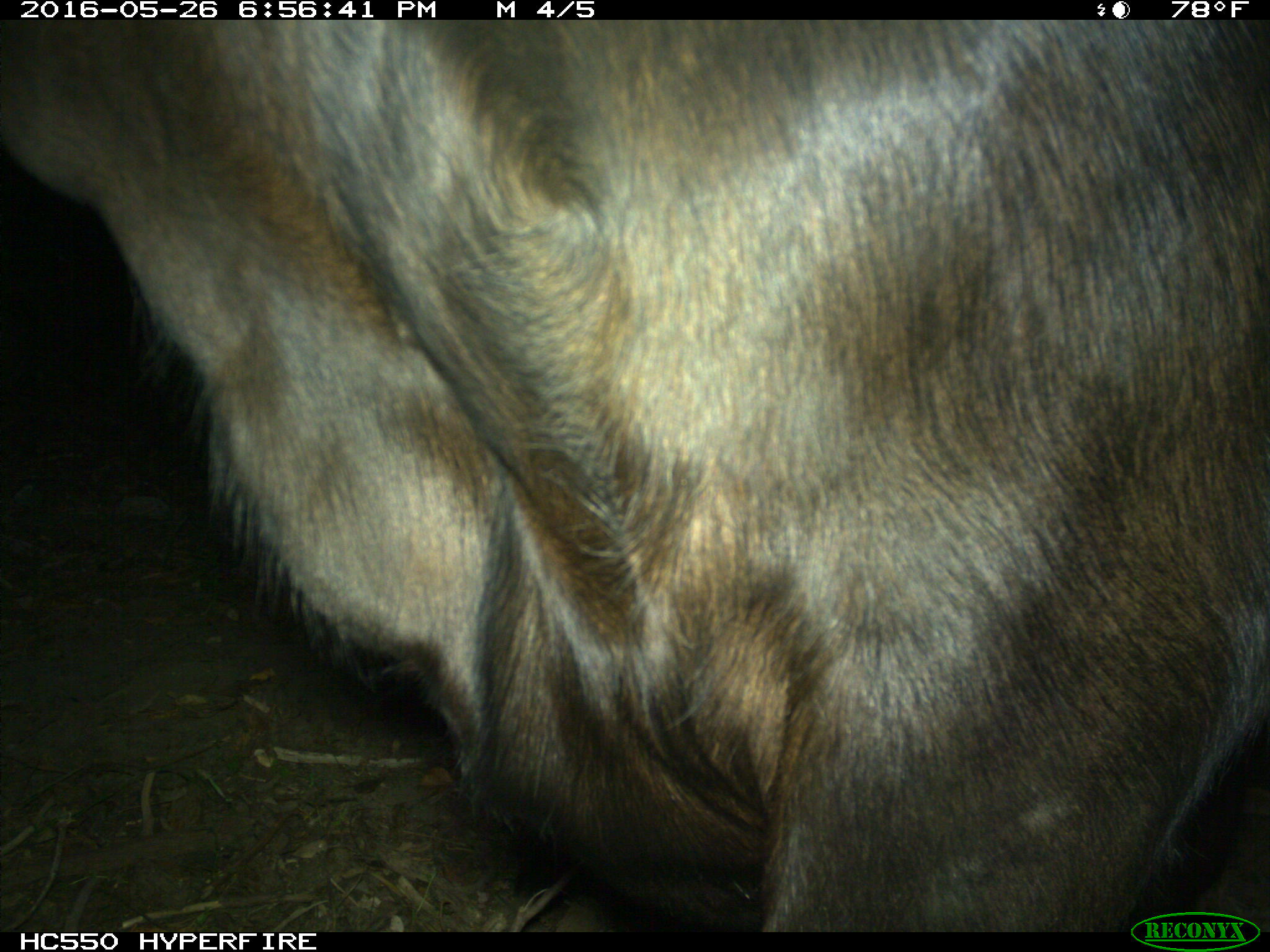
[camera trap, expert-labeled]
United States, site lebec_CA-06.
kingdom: Animalia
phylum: Chordata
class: Mammalia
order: Artiodactyla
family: Bovidae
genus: Bos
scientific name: Bos taurus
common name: domestic cow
Bos taurus (domestic cow).